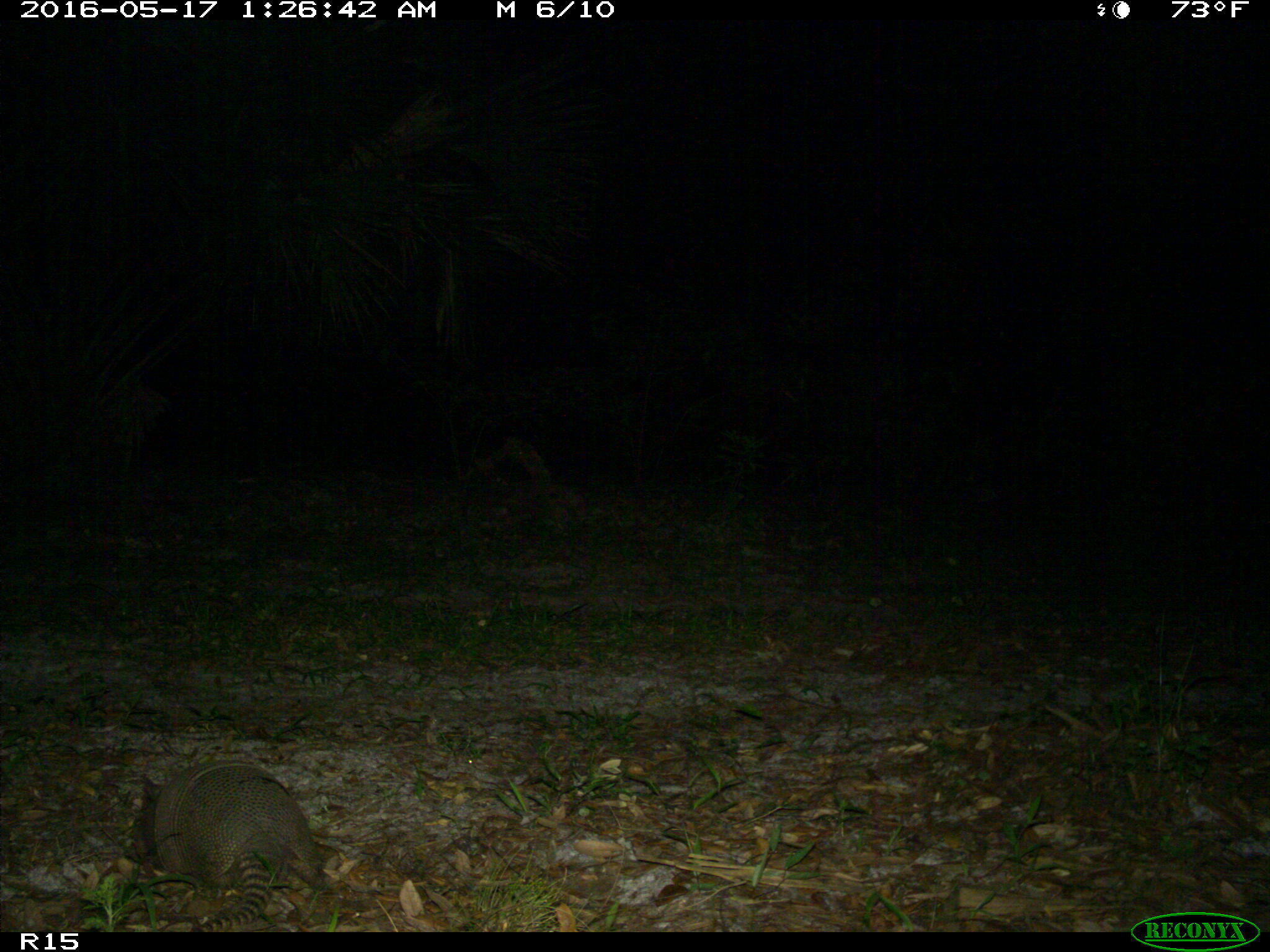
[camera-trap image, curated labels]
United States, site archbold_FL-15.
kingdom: Animalia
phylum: Chordata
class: Mammalia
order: Cingulata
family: Dasypodidae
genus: Dasypus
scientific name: Dasypus novemcinctus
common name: nine-banded armadillo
Dasypus novemcinctus (nine-banded armadillo).